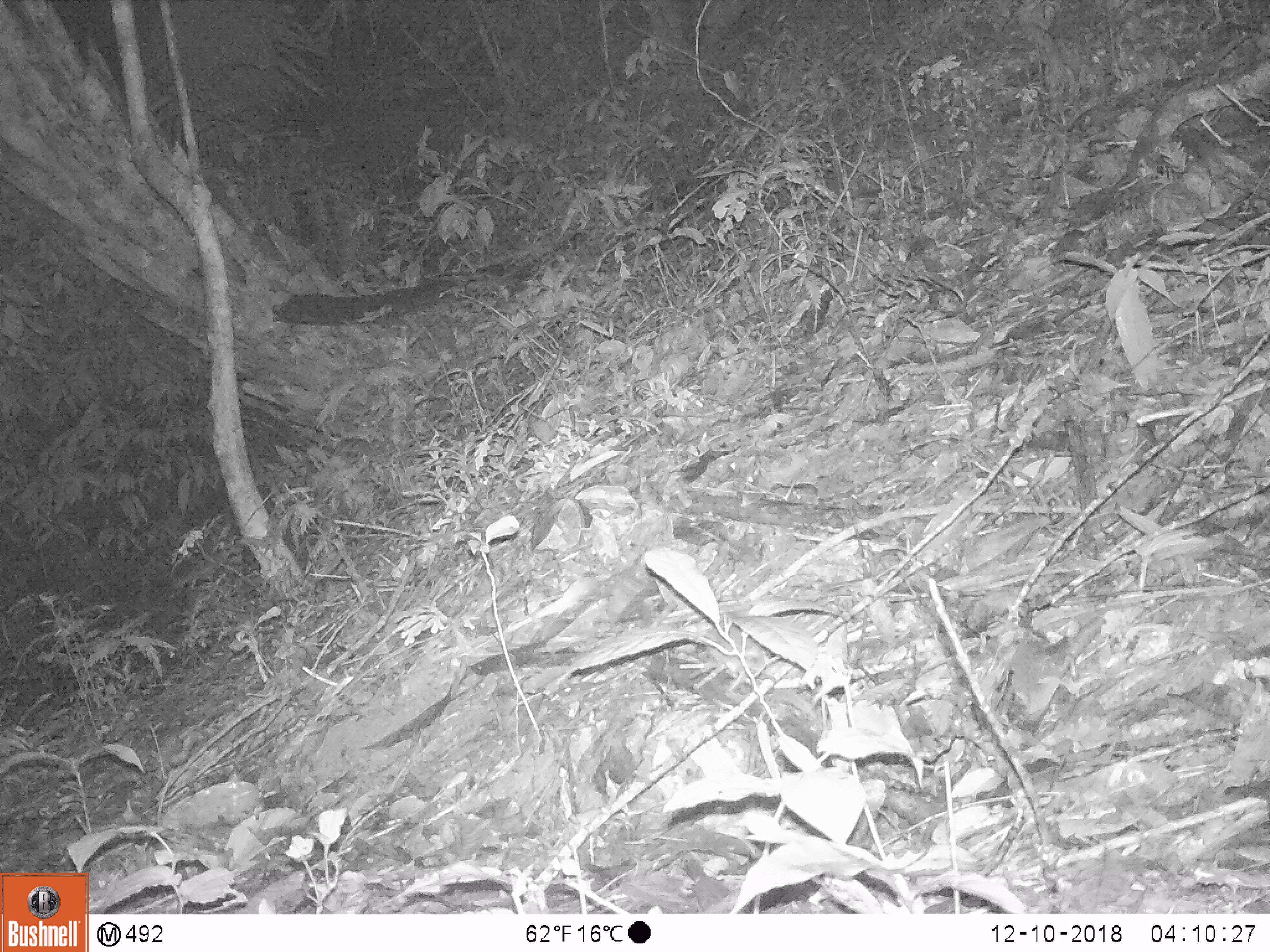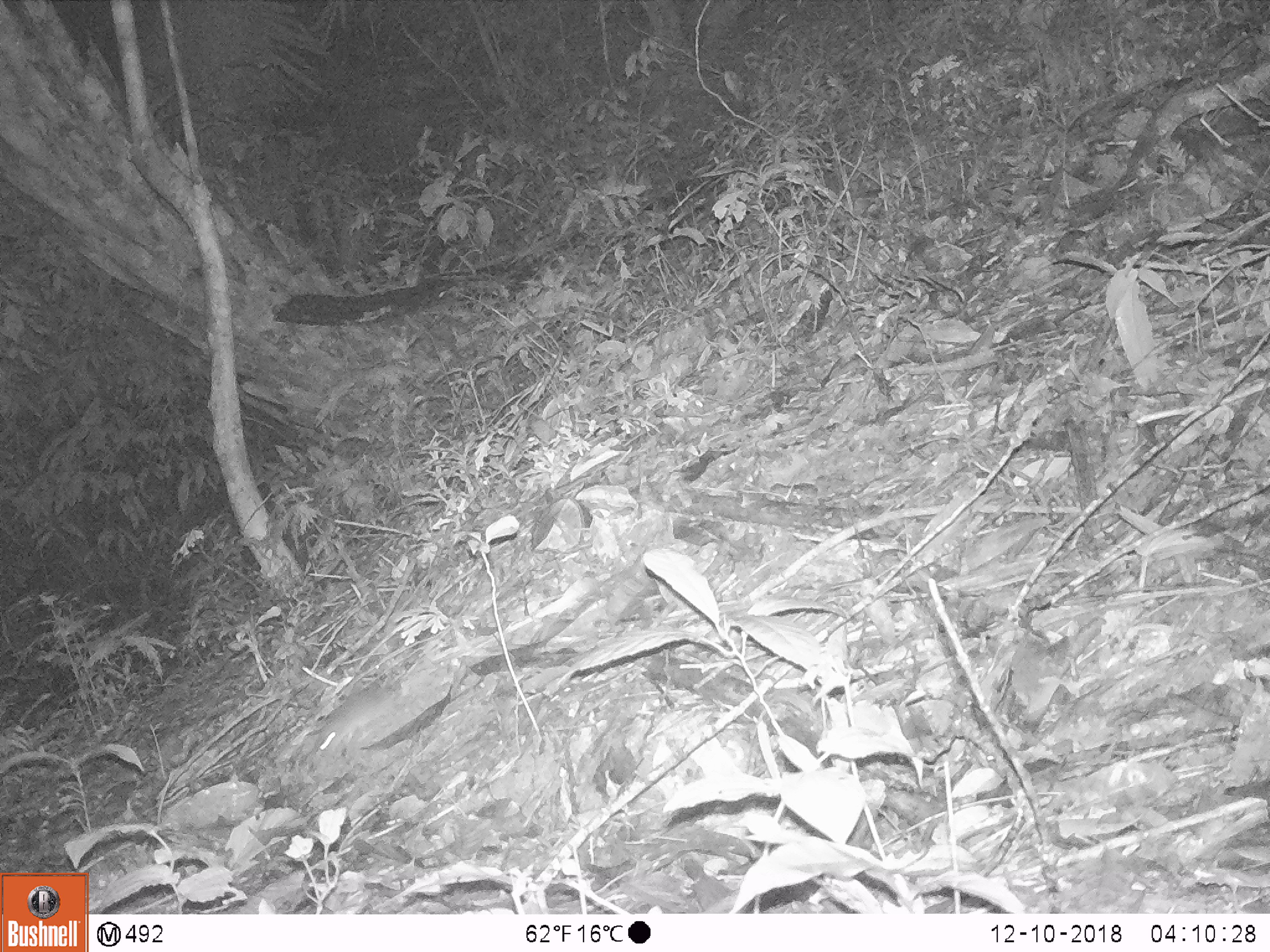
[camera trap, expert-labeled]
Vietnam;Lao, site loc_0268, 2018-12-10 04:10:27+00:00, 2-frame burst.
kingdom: Animalia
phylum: Chordata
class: Mammalia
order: Rodentia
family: Muridae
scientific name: Muridae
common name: old-world mice and rats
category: unidentified murid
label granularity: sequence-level